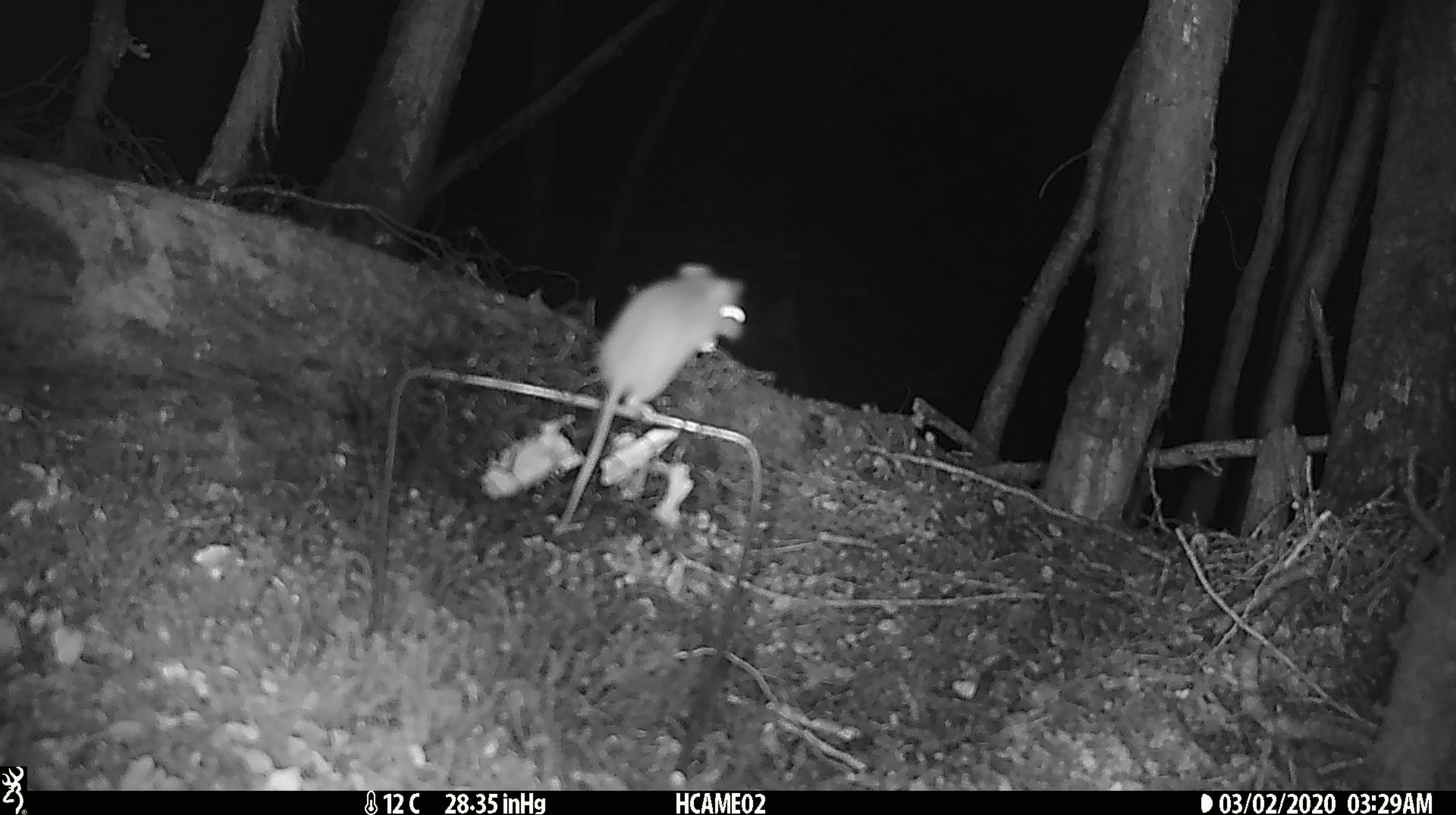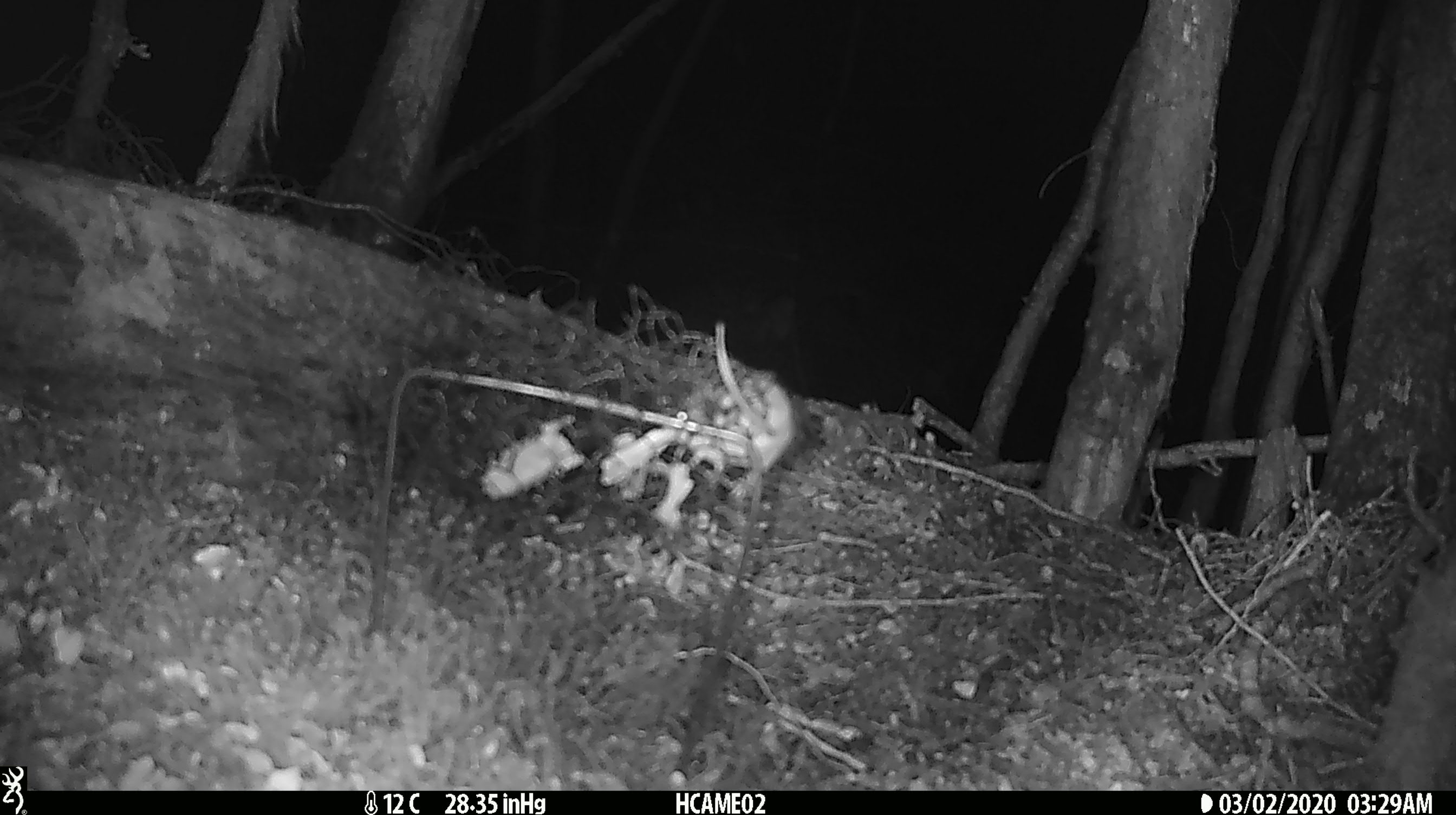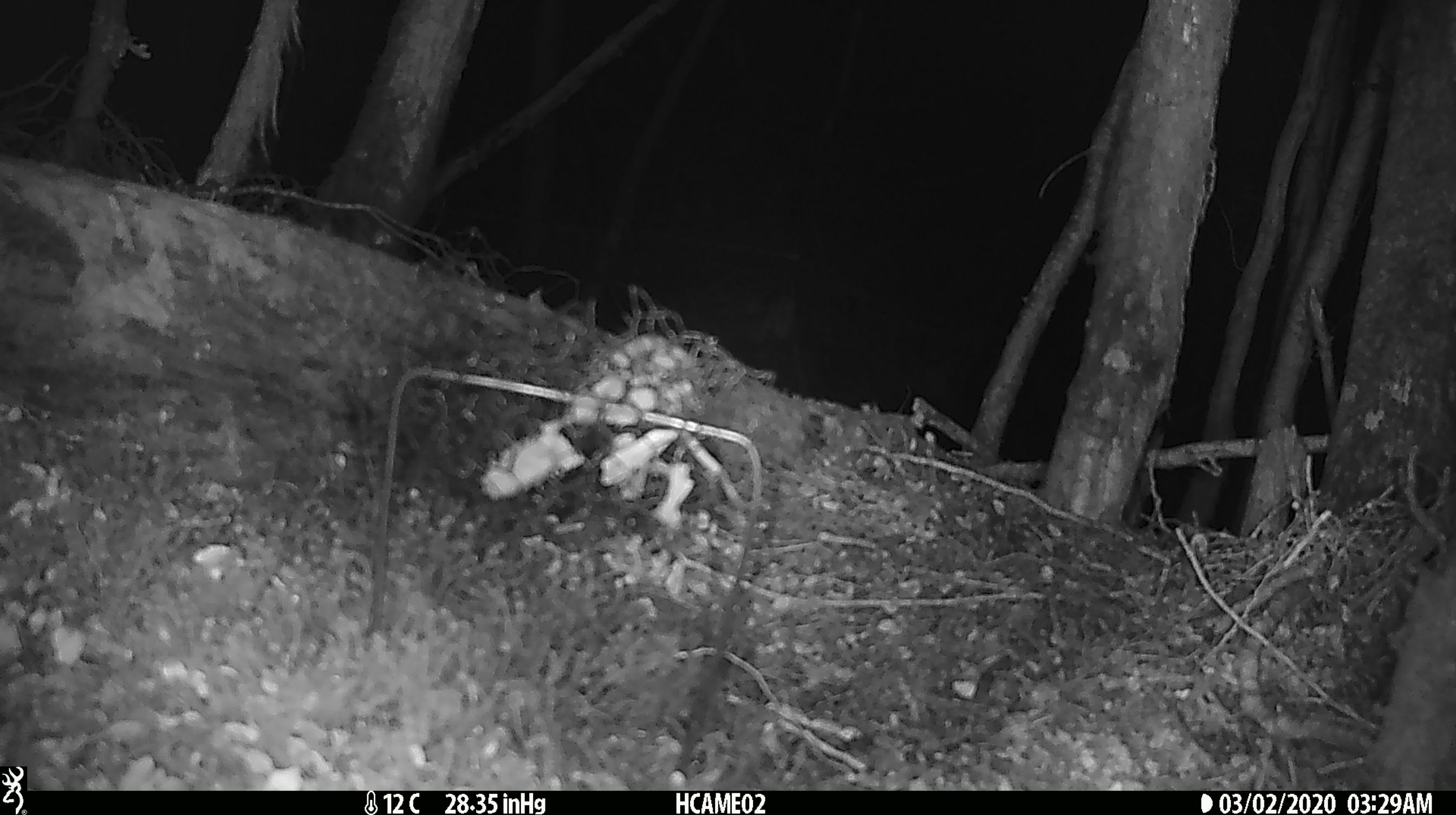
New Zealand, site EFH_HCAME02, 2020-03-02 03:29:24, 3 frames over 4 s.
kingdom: Animalia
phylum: Chordata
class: Mammalia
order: Rodentia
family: Muridae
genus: Mus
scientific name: Mus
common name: mouse